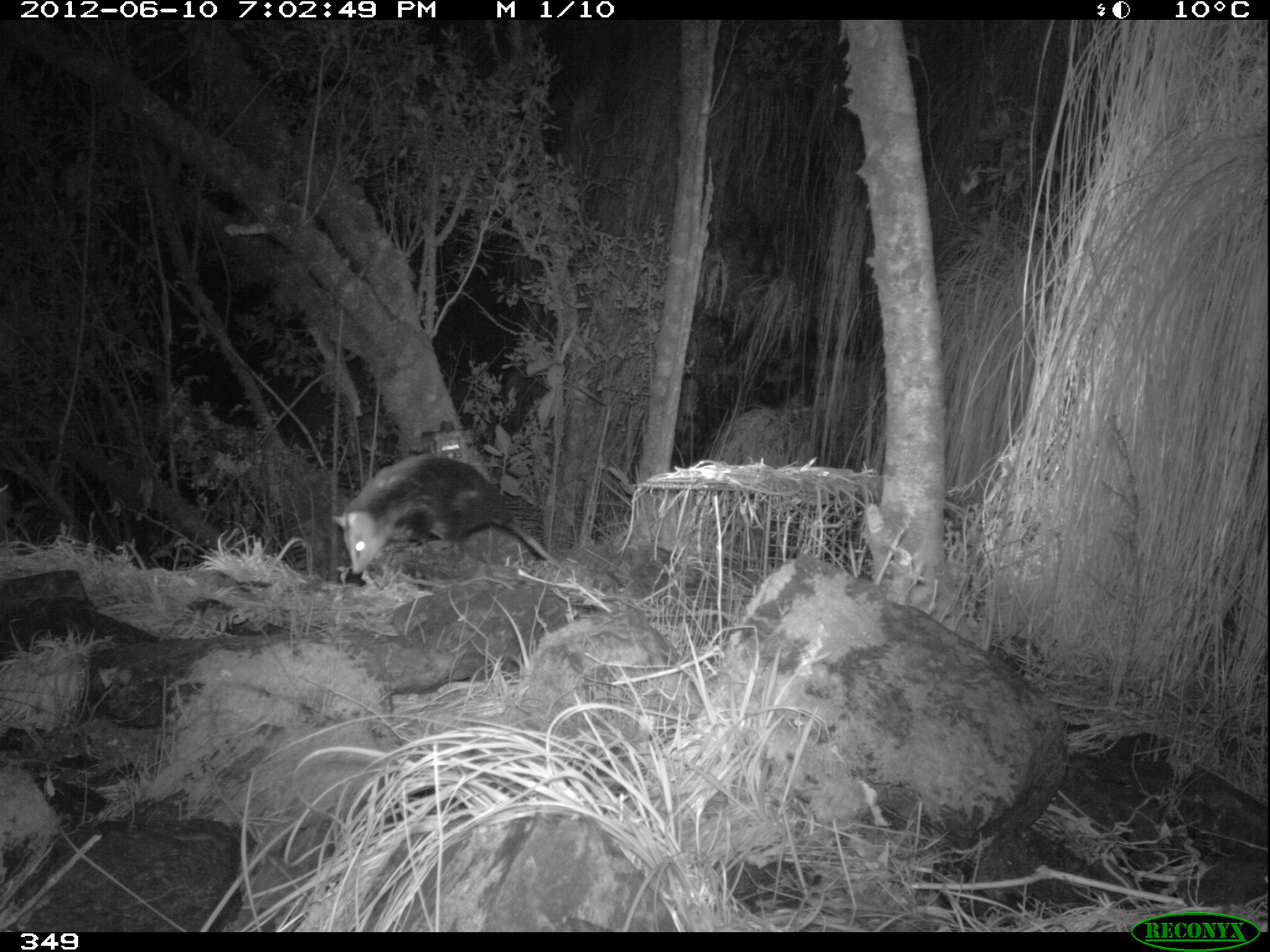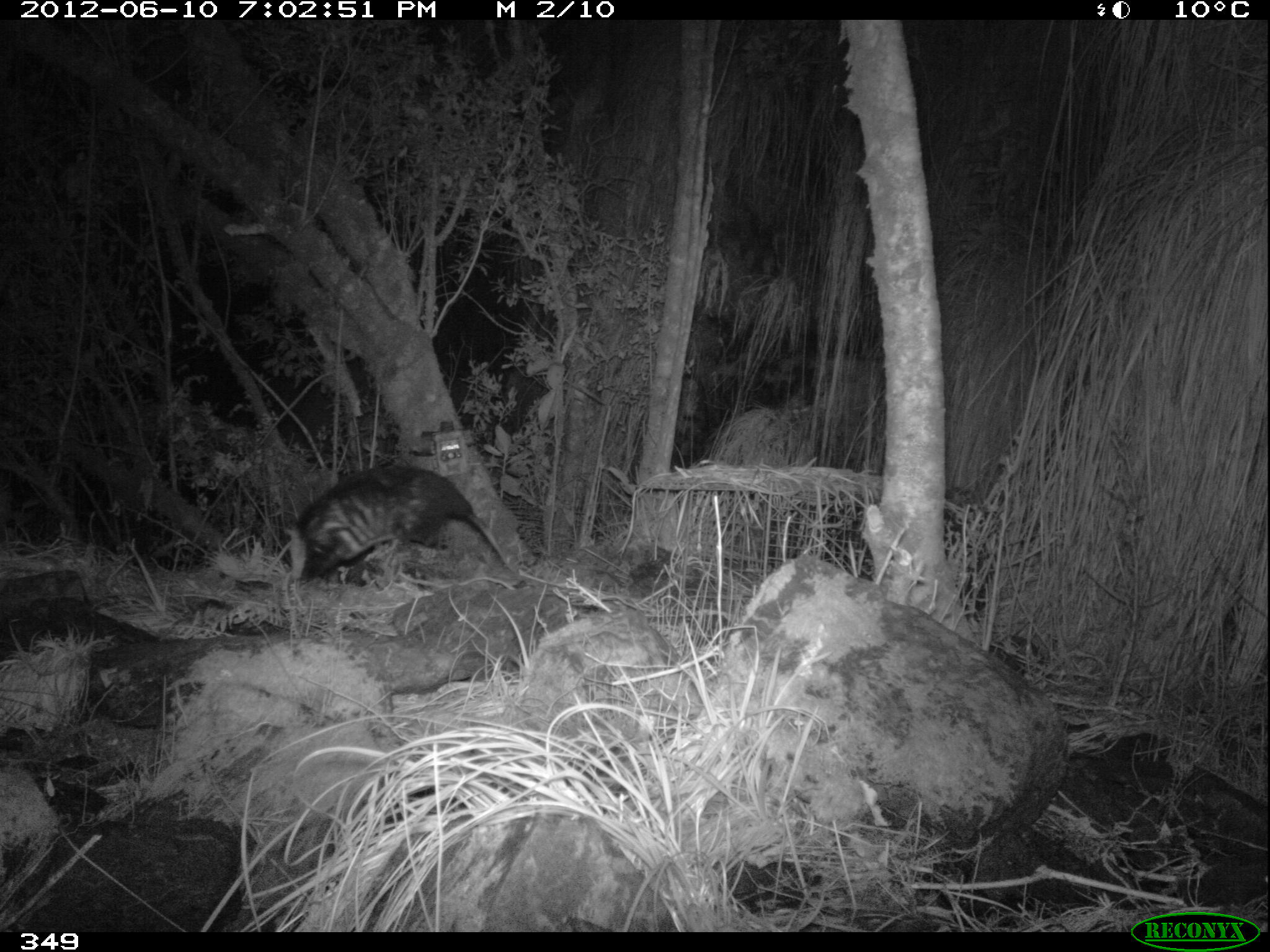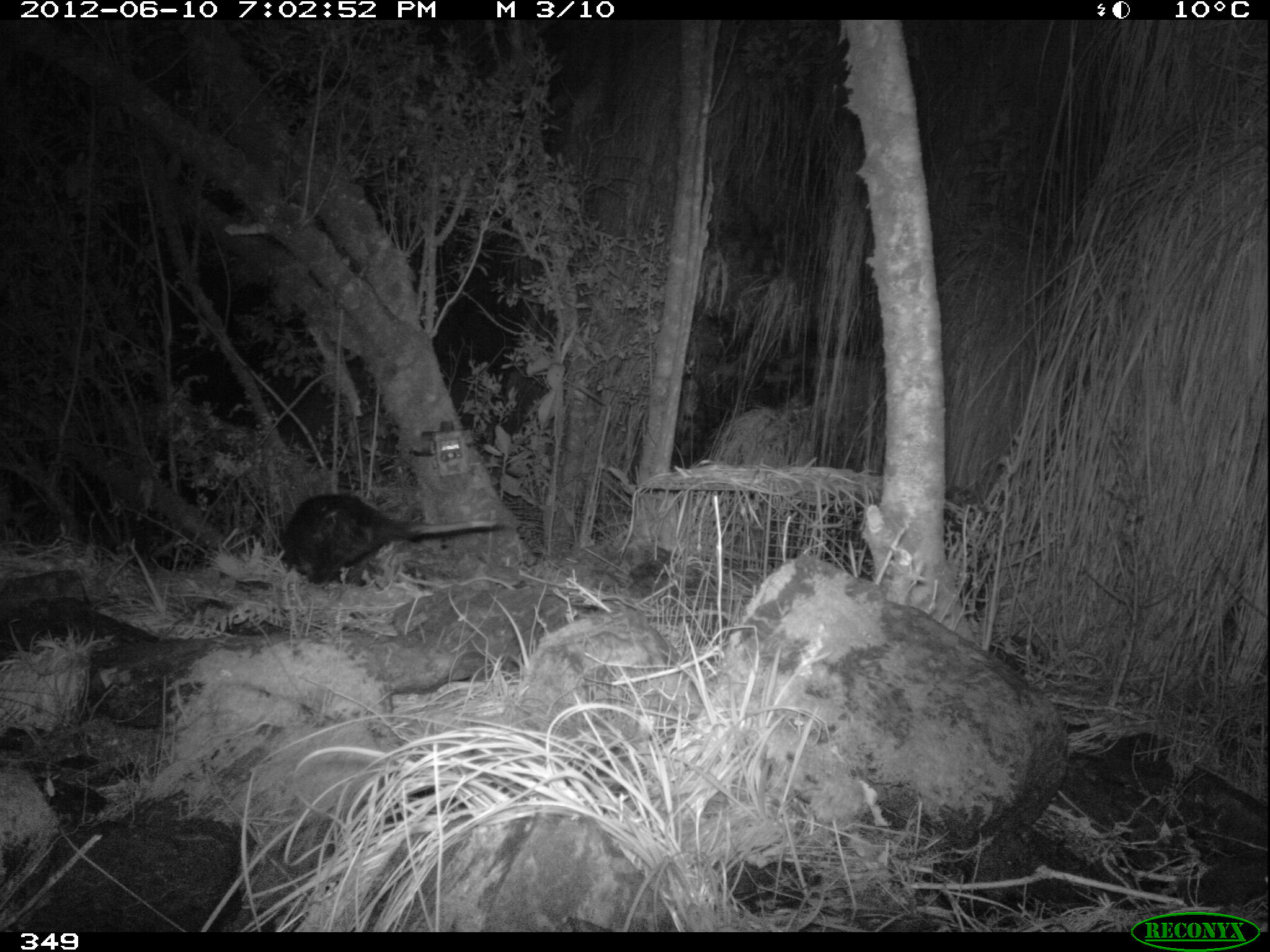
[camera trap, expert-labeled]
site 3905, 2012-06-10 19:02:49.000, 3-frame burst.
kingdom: Animalia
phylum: Chordata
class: Mammalia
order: Didelphimorphia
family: Didelphidae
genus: Didelphis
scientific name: Didelphis pernigra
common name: andean white-eared opossum